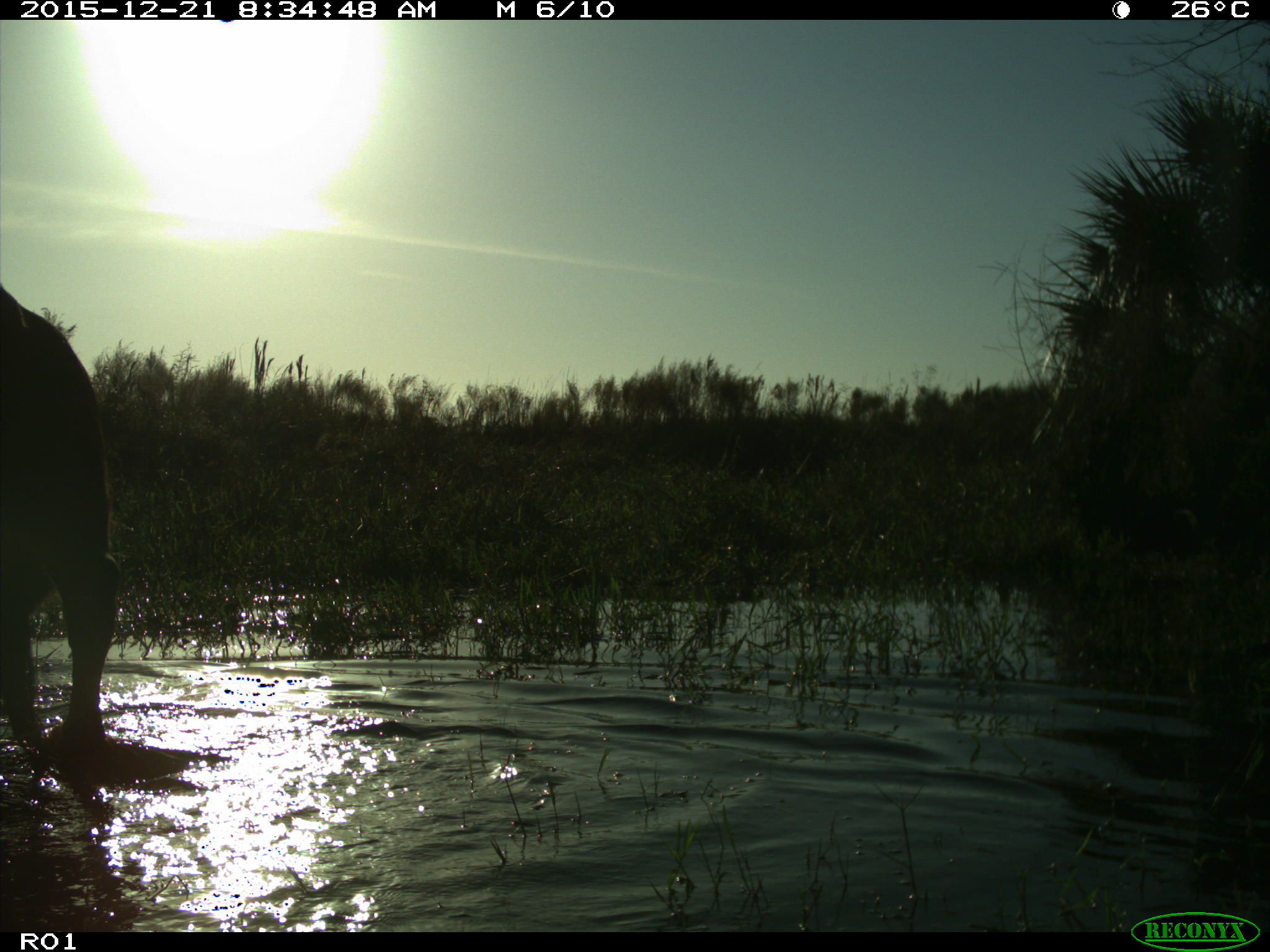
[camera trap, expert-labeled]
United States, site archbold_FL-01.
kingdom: Animalia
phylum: Chordata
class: Mammalia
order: Artiodactyla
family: Bovidae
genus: Bos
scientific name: Bos taurus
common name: domestic cow